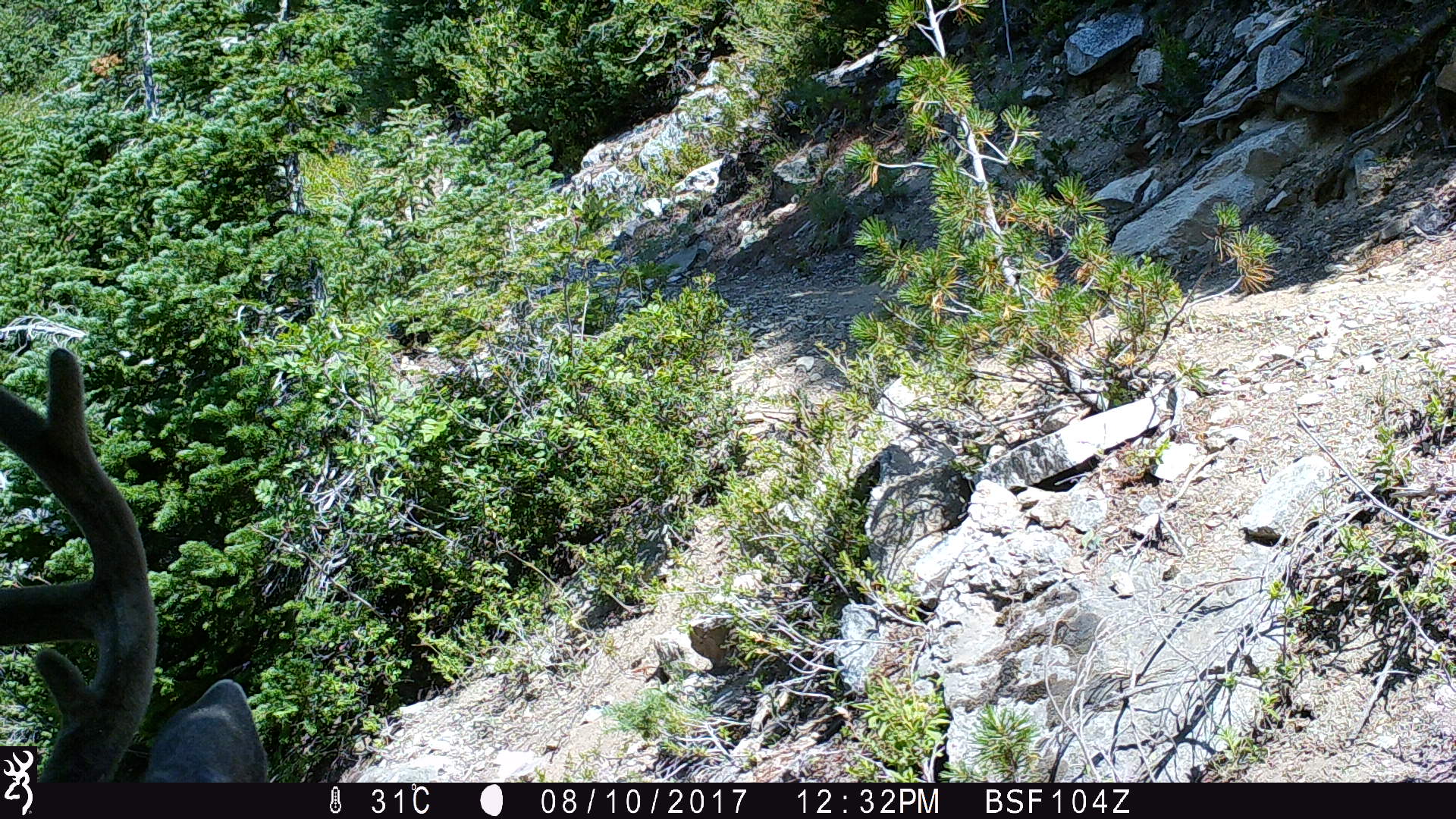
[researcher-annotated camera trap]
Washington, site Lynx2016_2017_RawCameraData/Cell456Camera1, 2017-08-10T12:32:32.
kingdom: Animalia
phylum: Chordata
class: Mammalia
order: Artiodactyla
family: Cervidae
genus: Odocoileus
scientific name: Odocoileus hemionus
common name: mule deer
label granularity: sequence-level